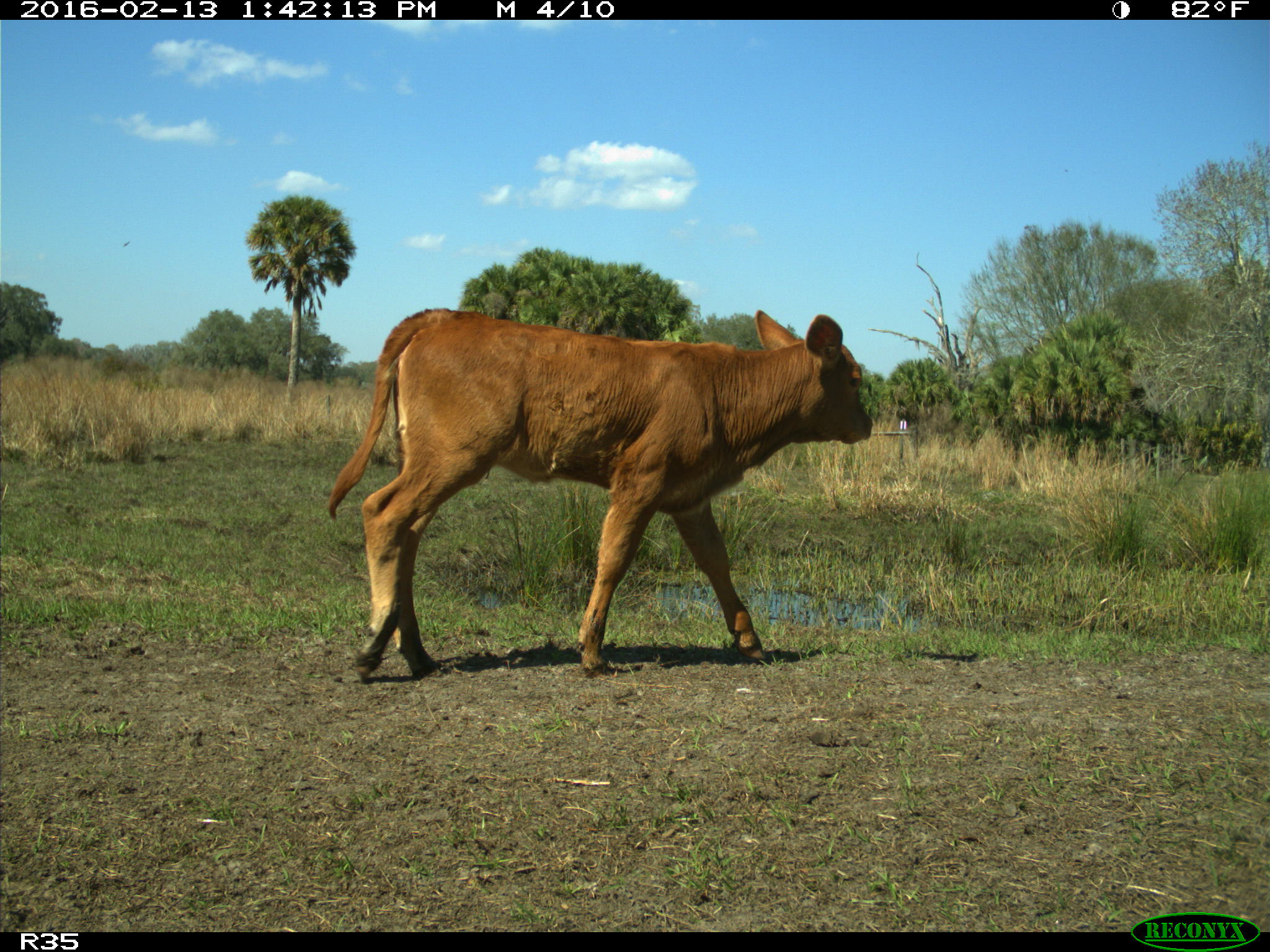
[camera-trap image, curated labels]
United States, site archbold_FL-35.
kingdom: Animalia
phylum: Chordata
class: Mammalia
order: Artiodactyla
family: Bovidae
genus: Bos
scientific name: Bos taurus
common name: domestic cow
Bos taurus (domestic cow).